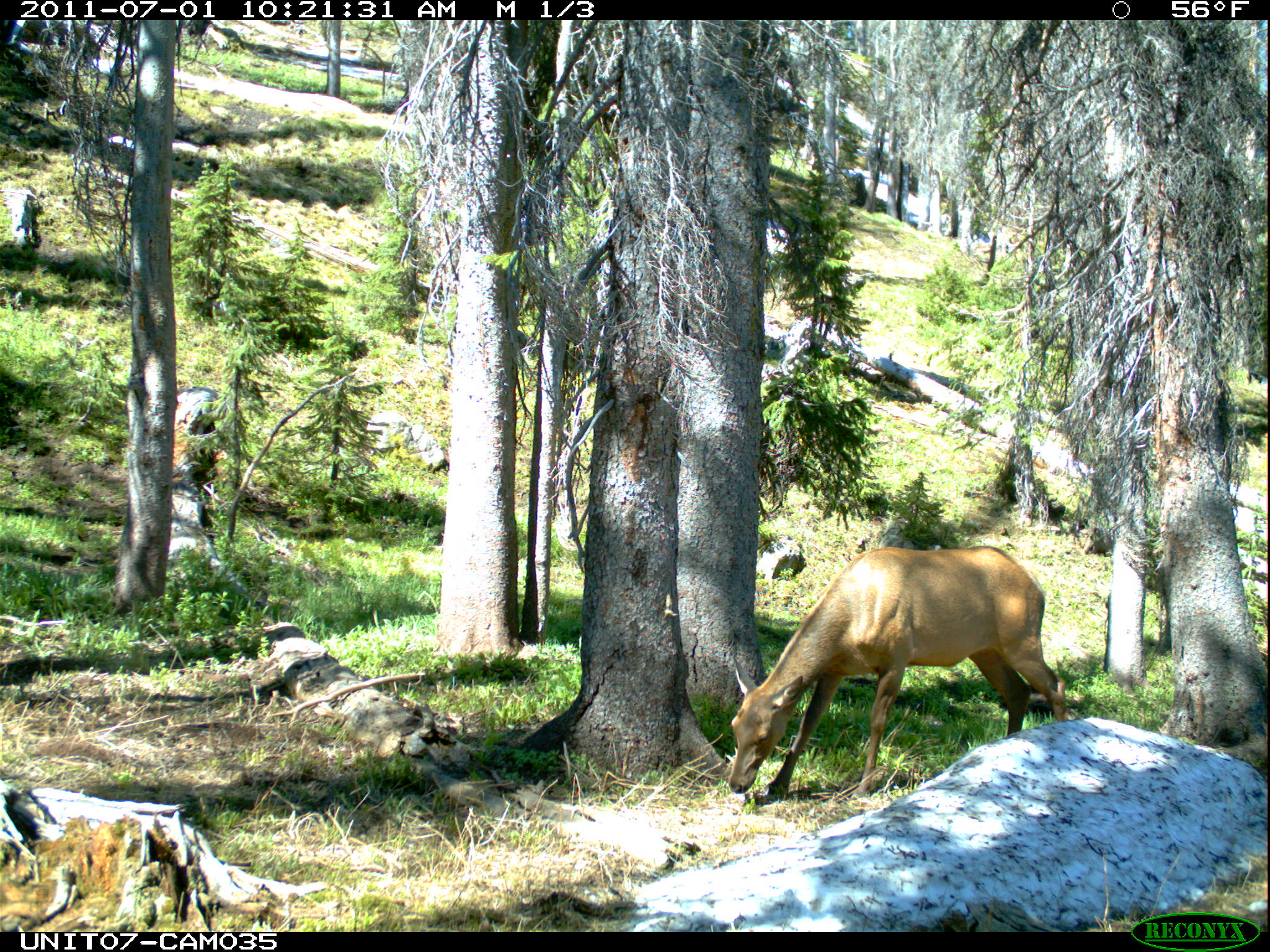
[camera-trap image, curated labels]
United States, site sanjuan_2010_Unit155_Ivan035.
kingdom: Animalia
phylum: Chordata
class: Mammalia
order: Artiodactyla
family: Cervidae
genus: Cervus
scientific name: Cervus elaphus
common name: red deer